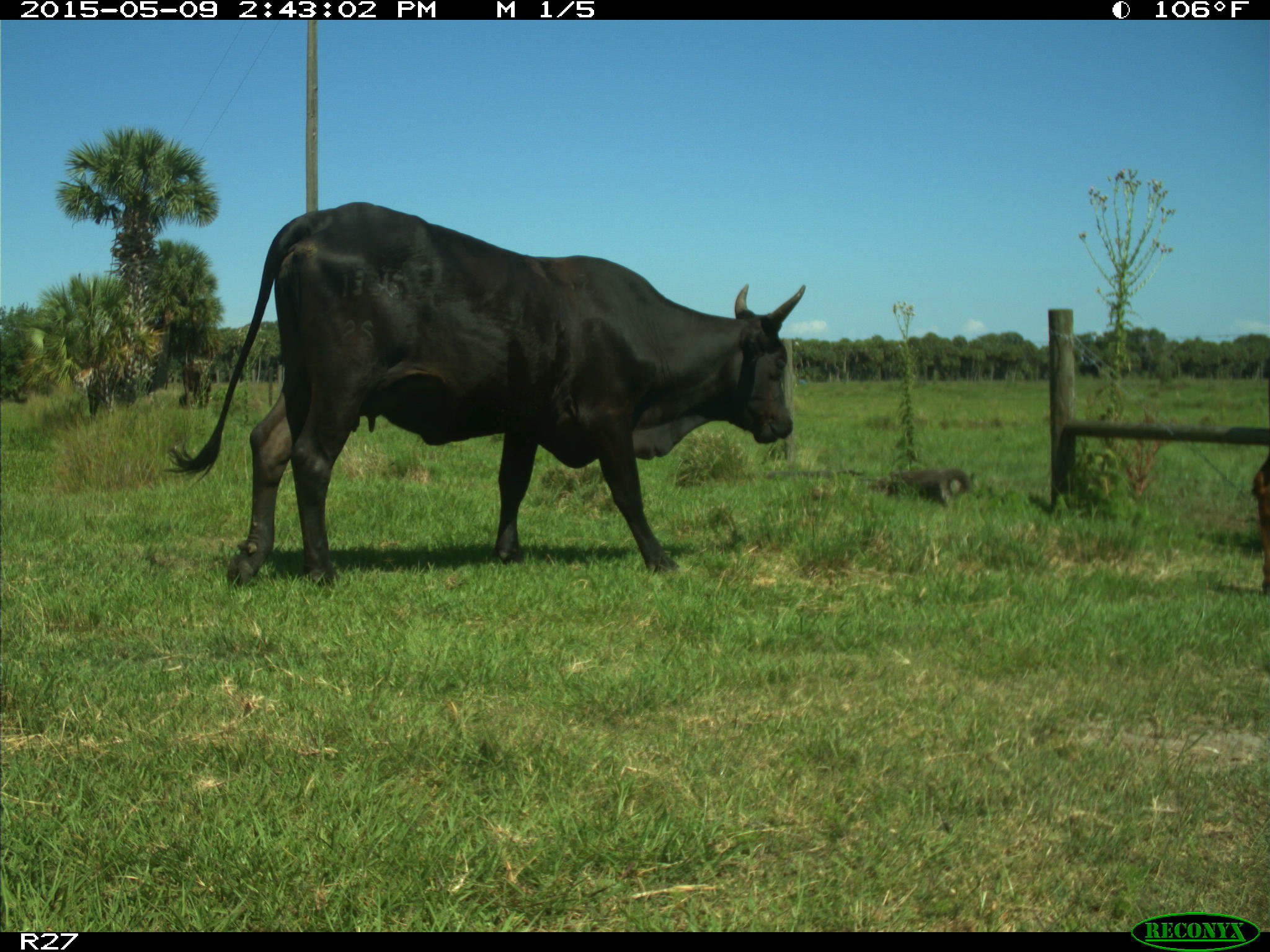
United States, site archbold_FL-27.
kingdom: Animalia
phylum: Chordata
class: Mammalia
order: Artiodactyla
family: Bovidae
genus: Bos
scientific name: Bos taurus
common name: domestic cow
Bos taurus (domestic cow).